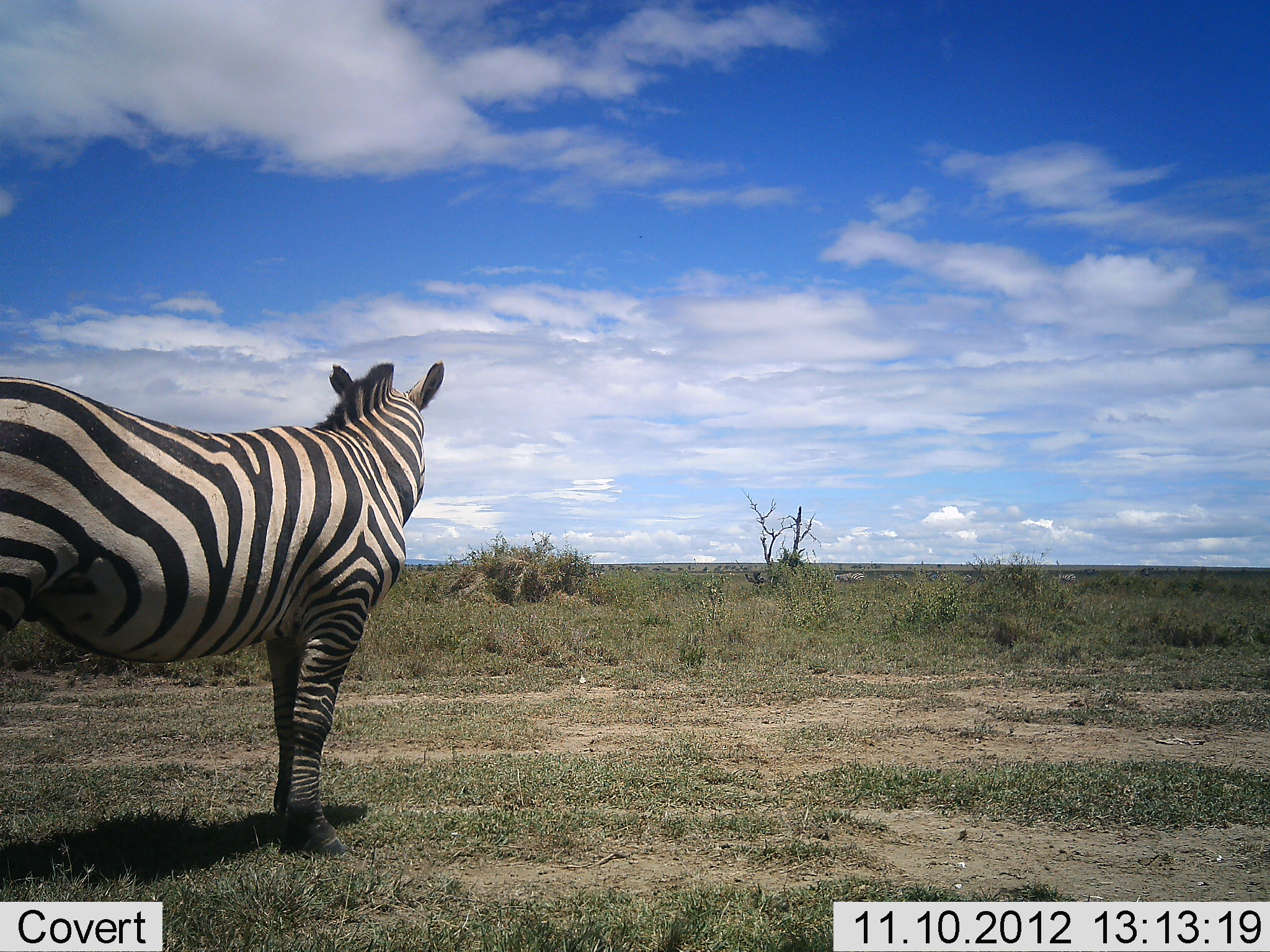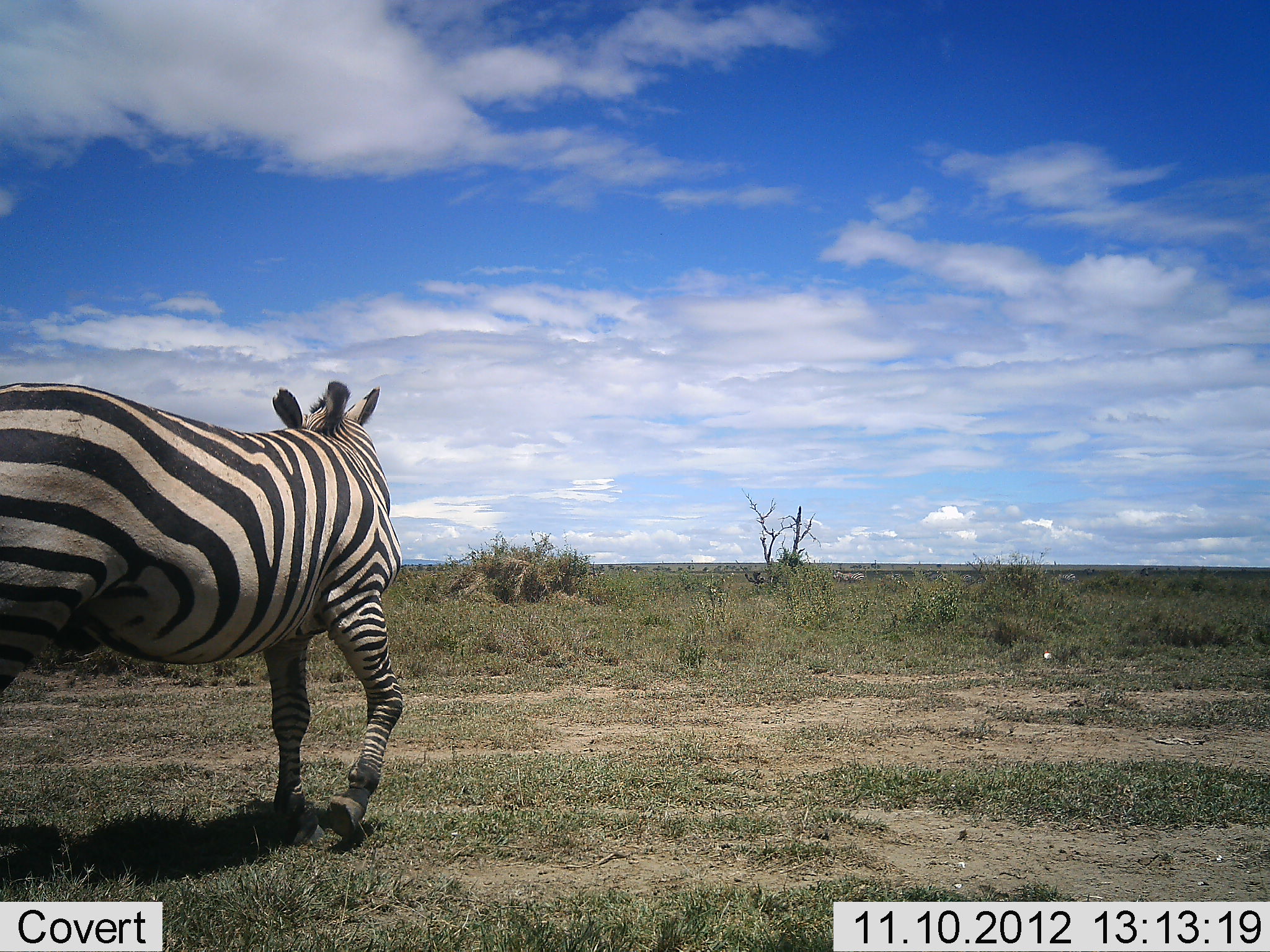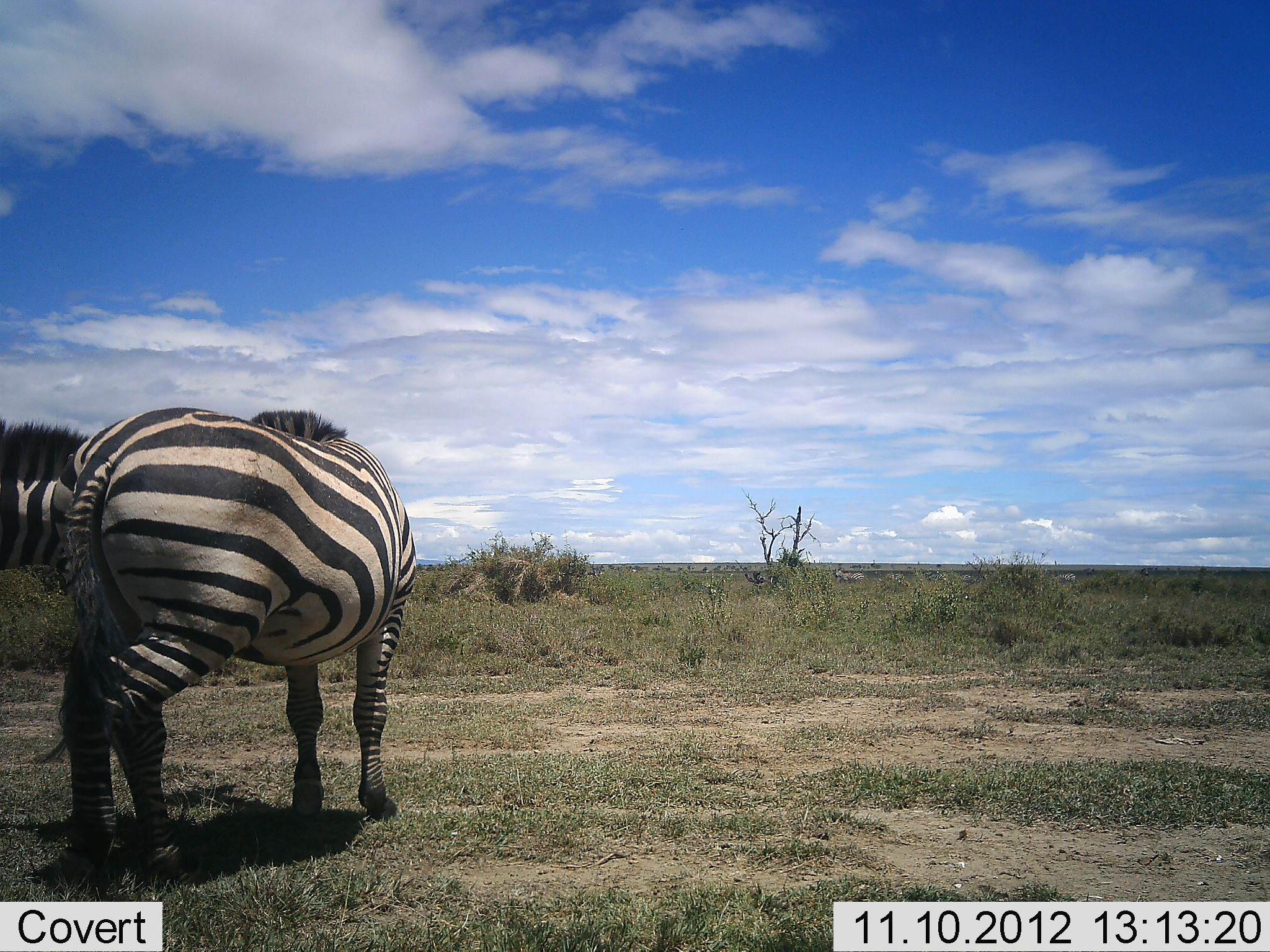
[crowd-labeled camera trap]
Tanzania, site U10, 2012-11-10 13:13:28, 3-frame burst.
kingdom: Animalia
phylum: Chordata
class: Mammalia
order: Perissodactyla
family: Equidae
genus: Equus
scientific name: Equus quagga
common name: plains zebra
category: zebra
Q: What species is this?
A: Zebra (plains zebra) (Equus quagga).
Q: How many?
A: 2.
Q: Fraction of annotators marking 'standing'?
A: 50%.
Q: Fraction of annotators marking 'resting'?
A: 0%.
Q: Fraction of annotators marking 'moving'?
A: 40%.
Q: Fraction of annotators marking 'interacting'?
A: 10%.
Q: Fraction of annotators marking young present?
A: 0%.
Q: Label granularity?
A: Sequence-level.